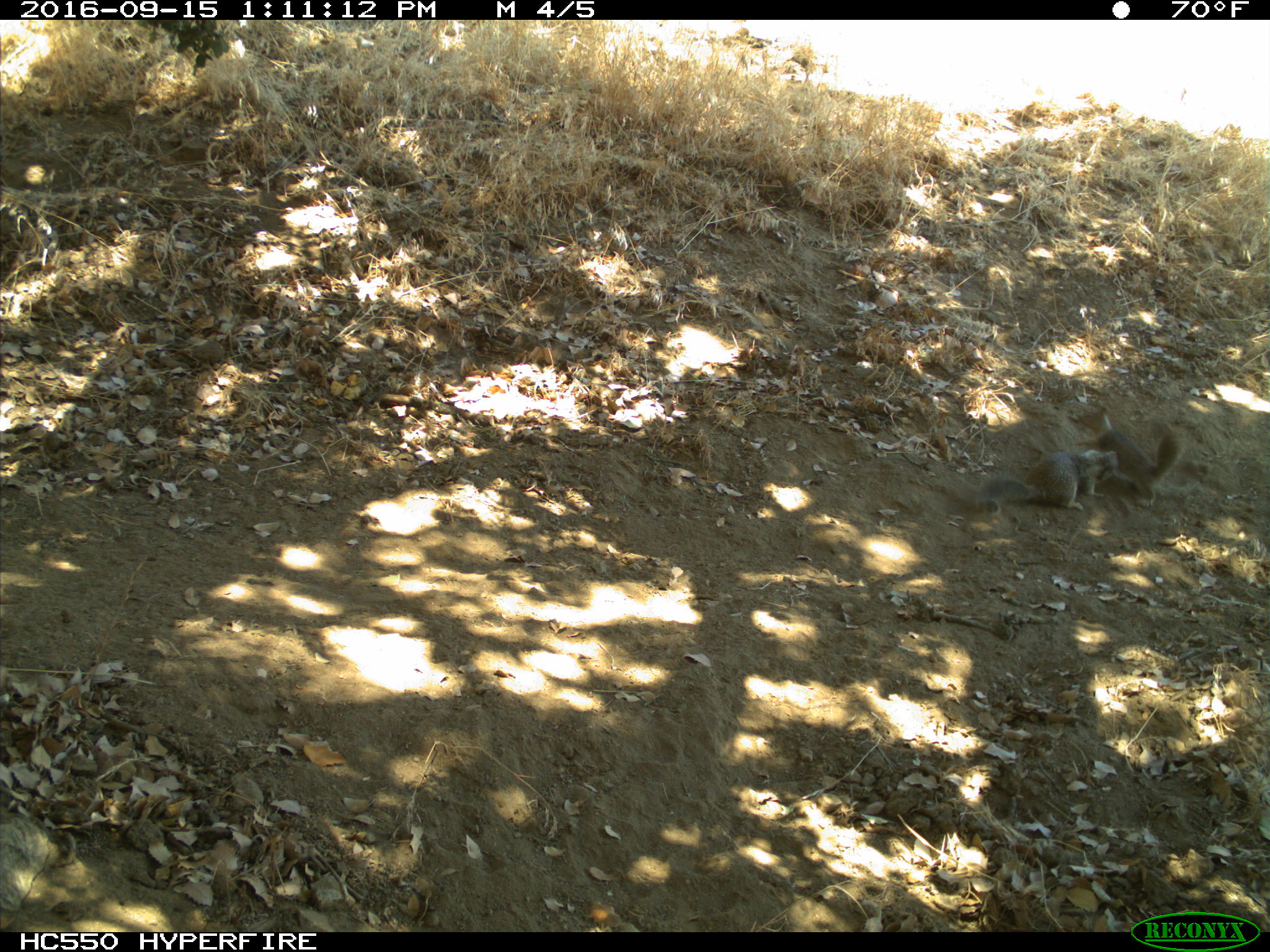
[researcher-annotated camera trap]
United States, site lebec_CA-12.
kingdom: Animalia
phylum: Chordata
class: Mammalia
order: Rodentia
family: Sciuridae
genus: Otospermophilus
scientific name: Otospermophilus beecheyi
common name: california ground squirrel